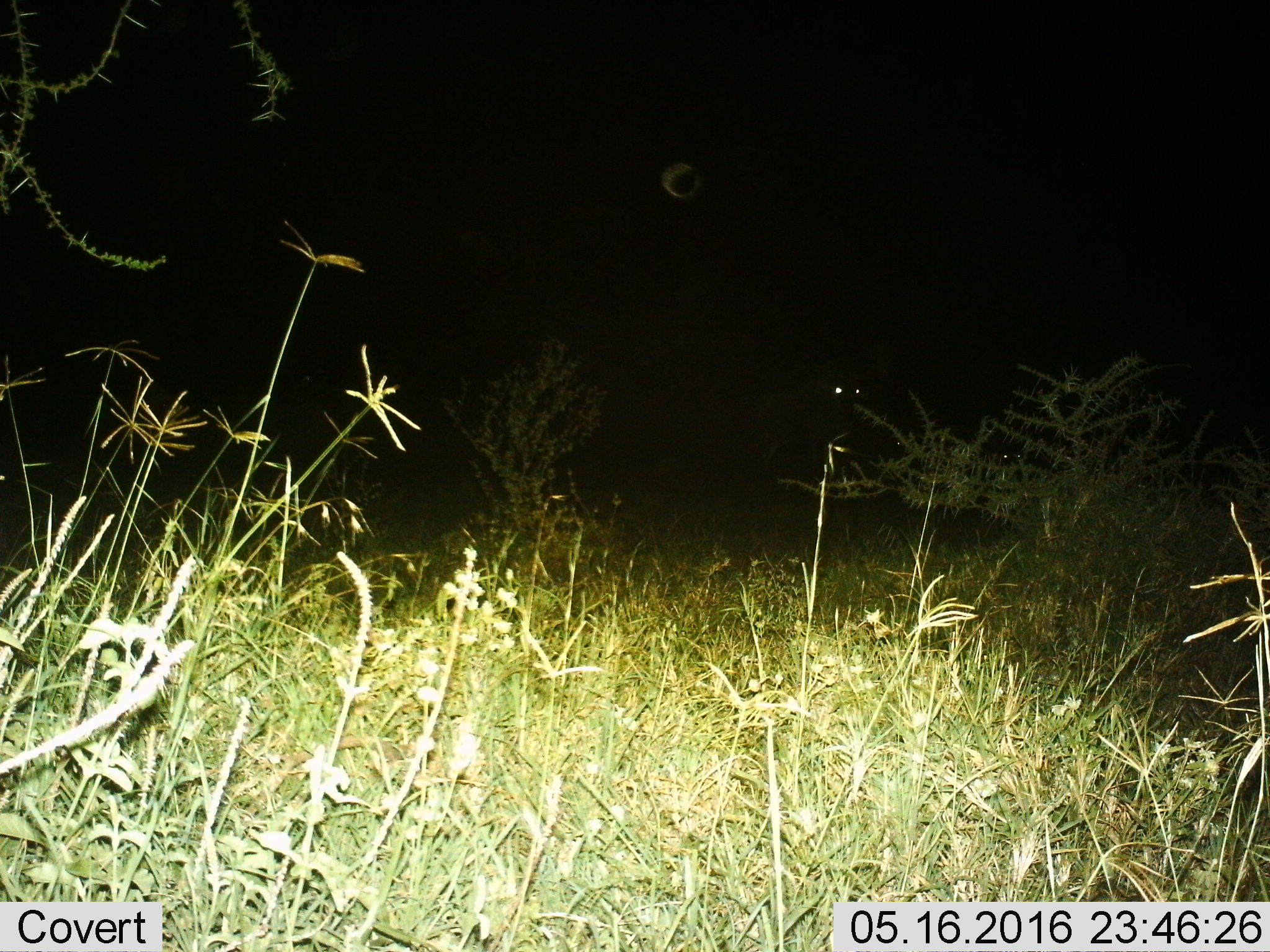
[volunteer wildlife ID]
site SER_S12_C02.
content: unidentified animal